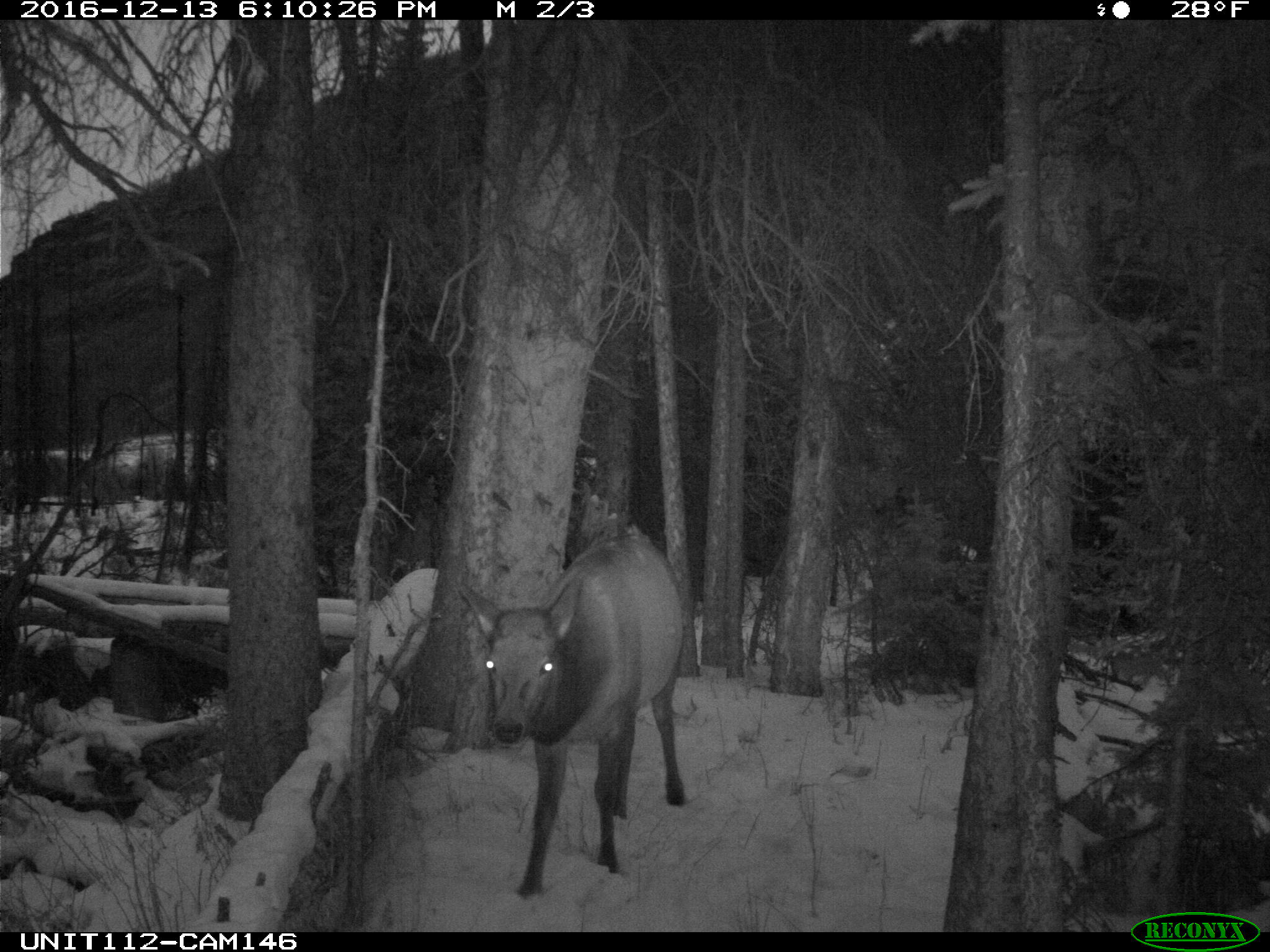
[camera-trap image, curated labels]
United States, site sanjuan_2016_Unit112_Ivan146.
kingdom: Animalia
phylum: Chordata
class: Mammalia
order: Artiodactyla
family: Cervidae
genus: Cervus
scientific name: Cervus elaphus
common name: red deer